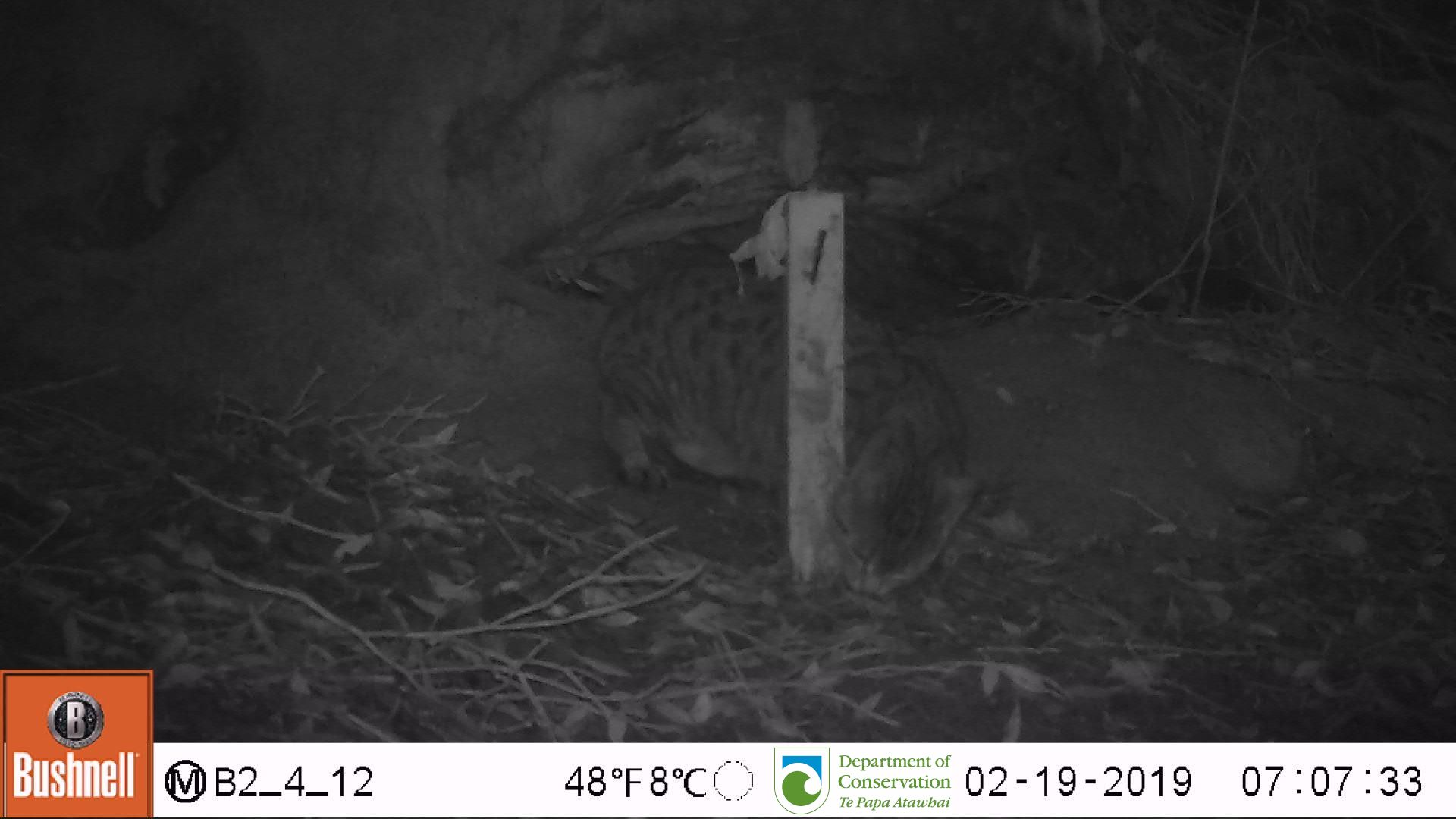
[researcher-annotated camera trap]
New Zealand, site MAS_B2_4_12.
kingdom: Animalia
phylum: Chordata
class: Mammalia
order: Carnivora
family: Felidae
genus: Felis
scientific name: Felis catus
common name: domestic cat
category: cat